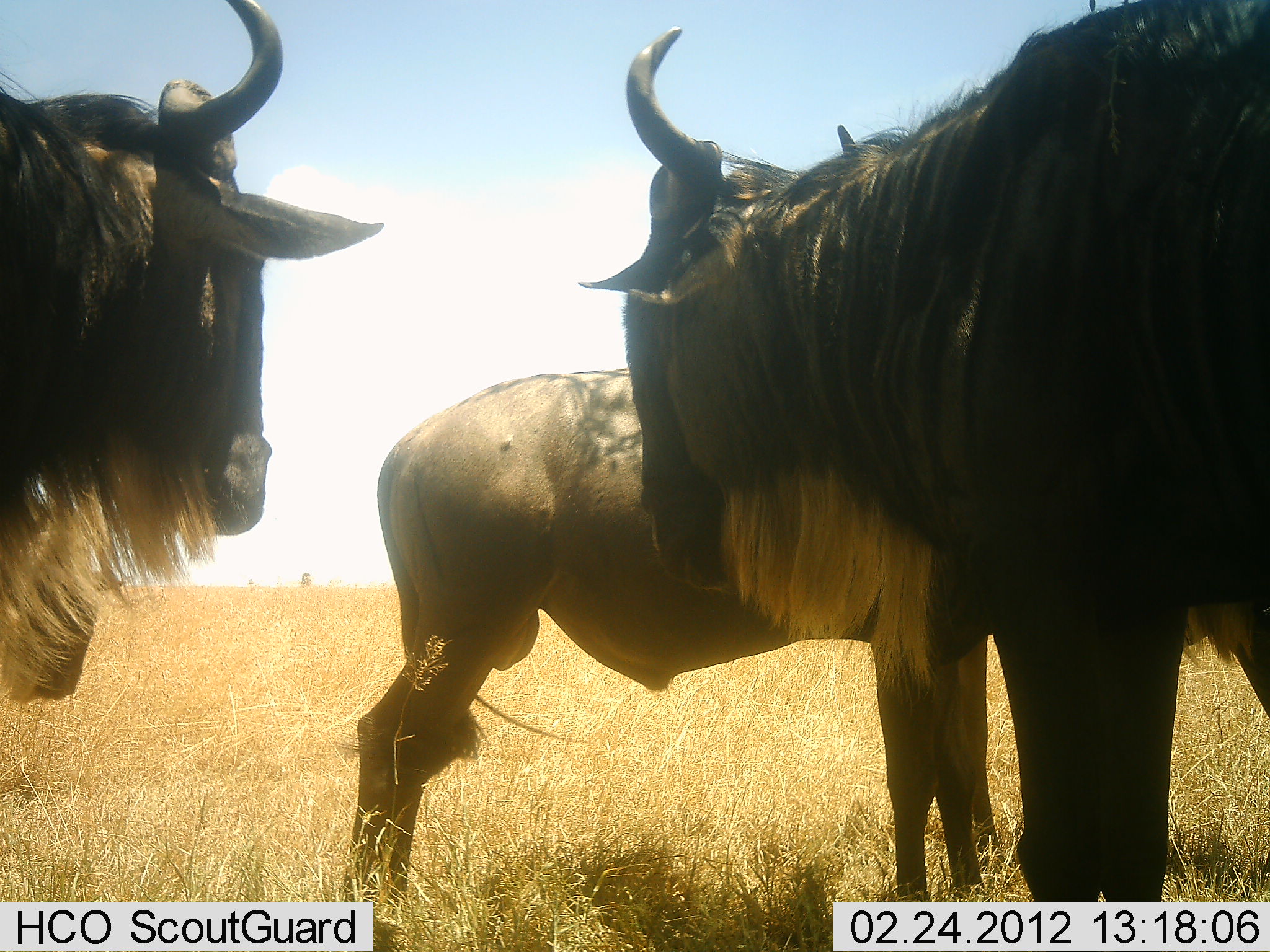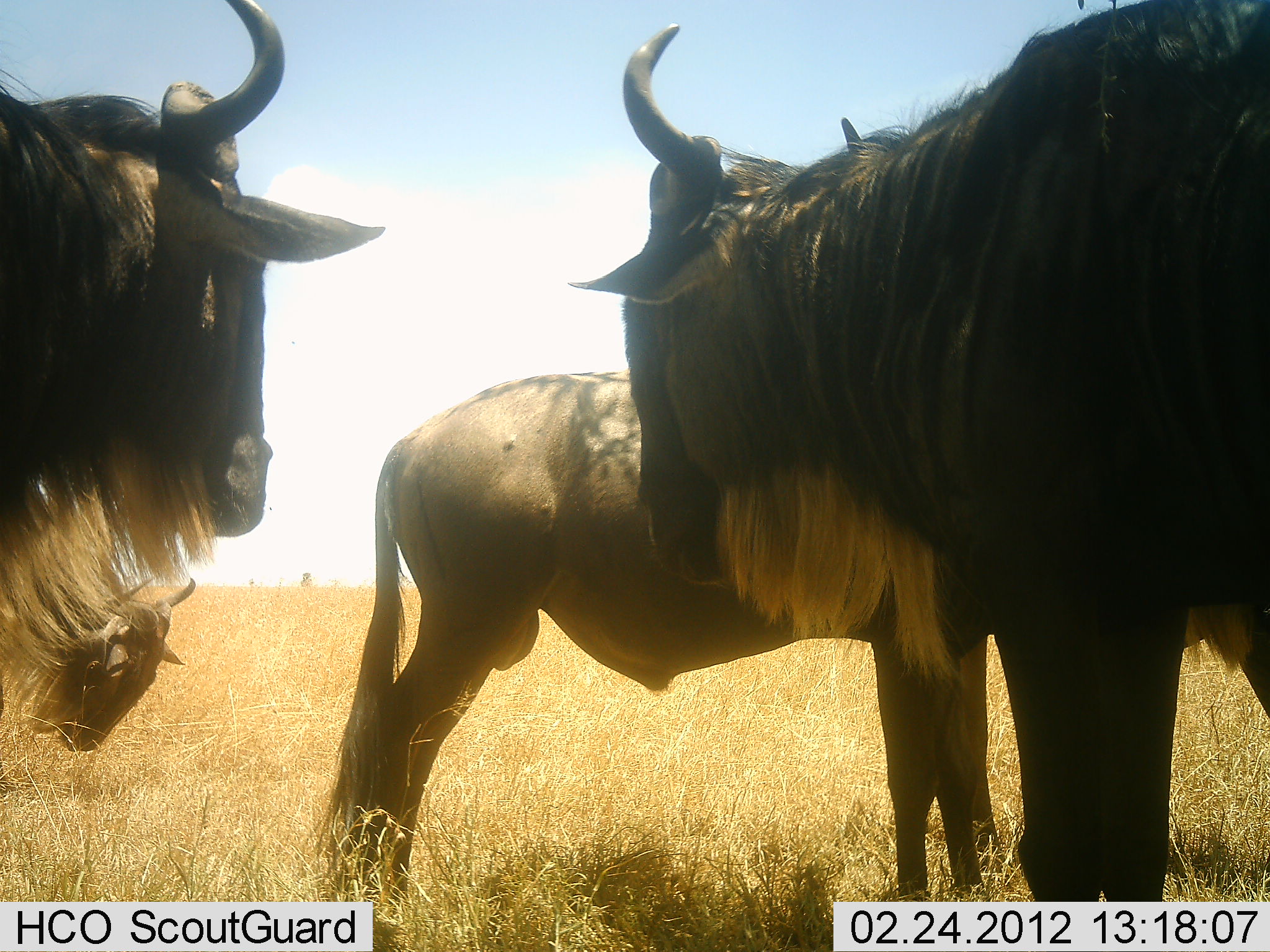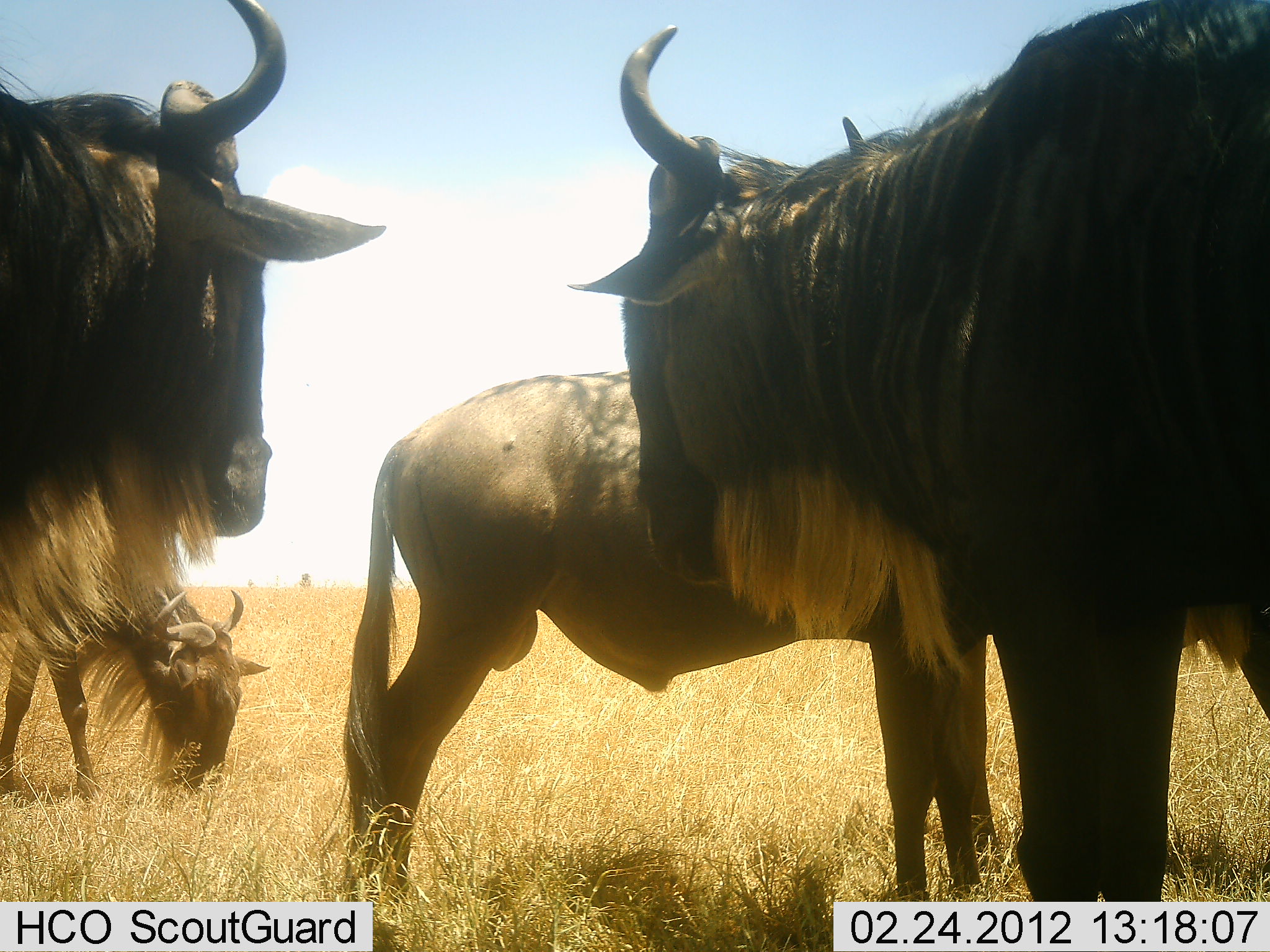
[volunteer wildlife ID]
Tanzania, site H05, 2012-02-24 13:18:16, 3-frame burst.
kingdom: Animalia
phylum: Chordata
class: Mammalia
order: Artiodactyla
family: Bovidae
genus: Connochaetes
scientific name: Connochaetes taurinus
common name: blue wildebeest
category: wildebeest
Wildebeest (blue wildebeest) (Connochaetes taurinus), count 4. Behavior (volunteer vote fractions): standing 86%, resting 0%, moving 14%, interacting 0%. Young present (vote fraction): 14%. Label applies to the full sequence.